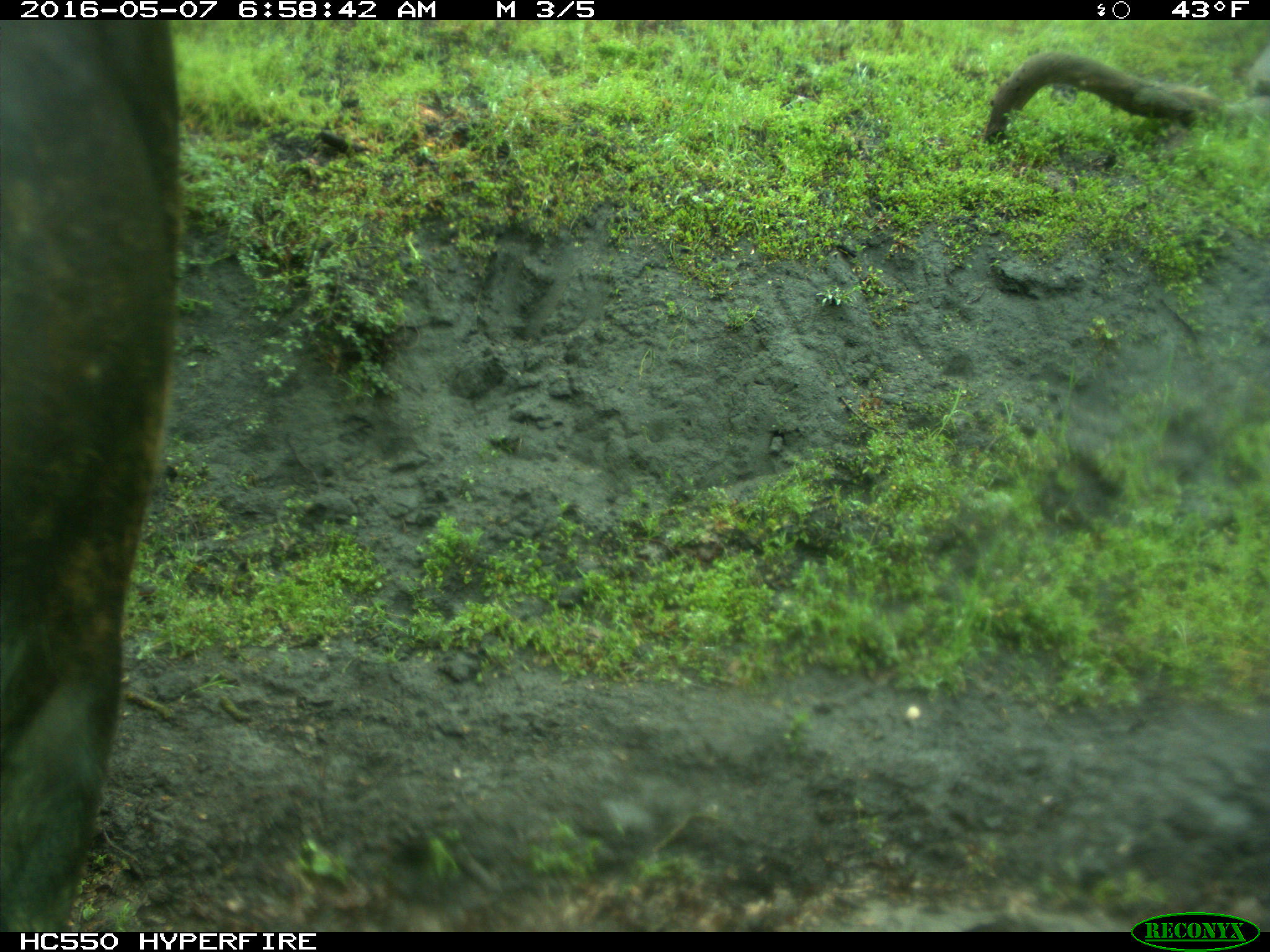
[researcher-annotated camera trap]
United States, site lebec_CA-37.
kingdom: Animalia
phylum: Chordata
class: Mammalia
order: Artiodactyla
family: Bovidae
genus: Bos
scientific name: Bos taurus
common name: domestic cow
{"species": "Bos taurus (domestic cow)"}